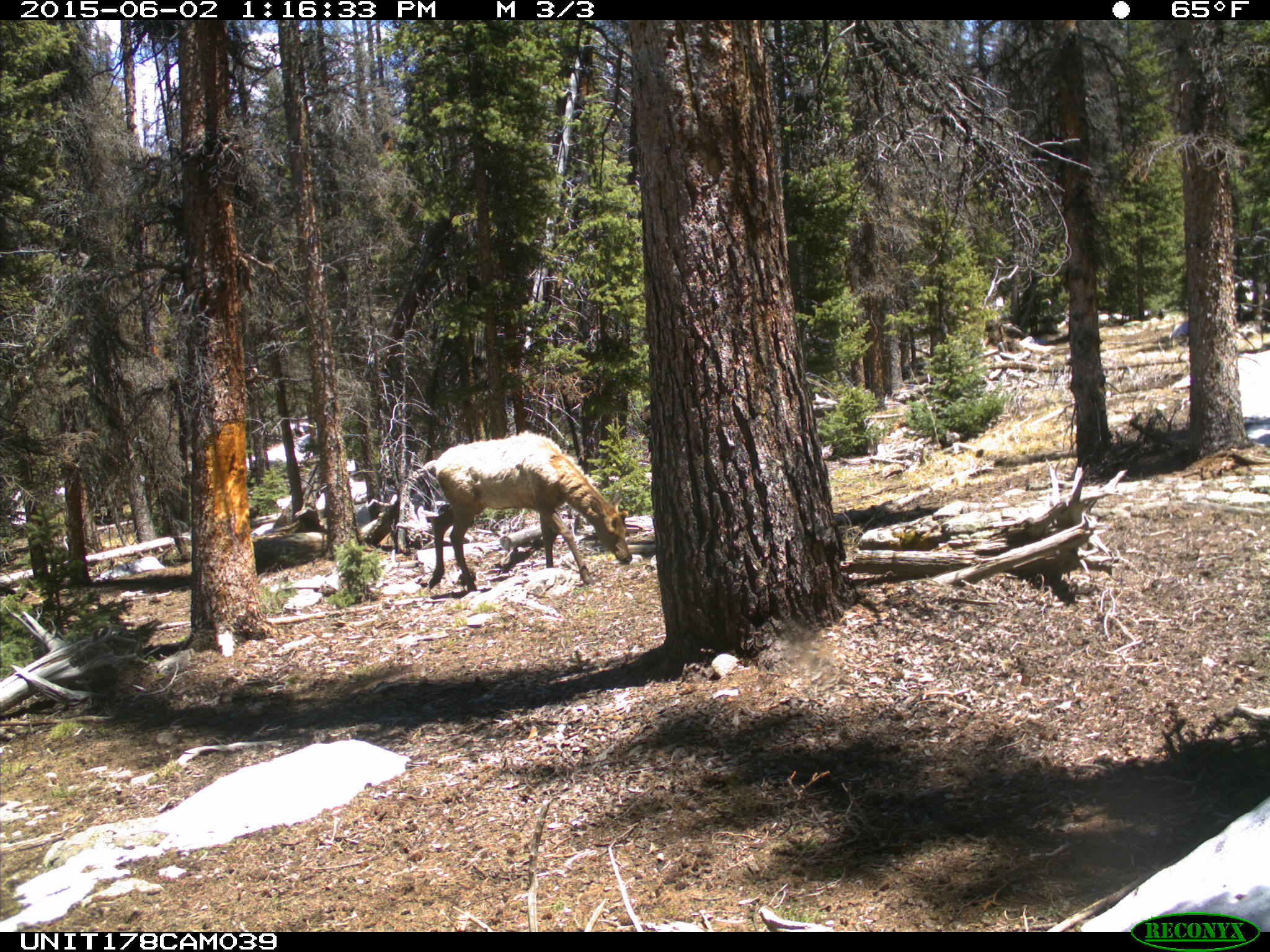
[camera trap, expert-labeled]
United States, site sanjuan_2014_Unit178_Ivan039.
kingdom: Animalia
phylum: Chordata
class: Mammalia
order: Artiodactyla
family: Cervidae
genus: Cervus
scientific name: Cervus elaphus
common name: red deer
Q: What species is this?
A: Cervus elaphus (red deer).